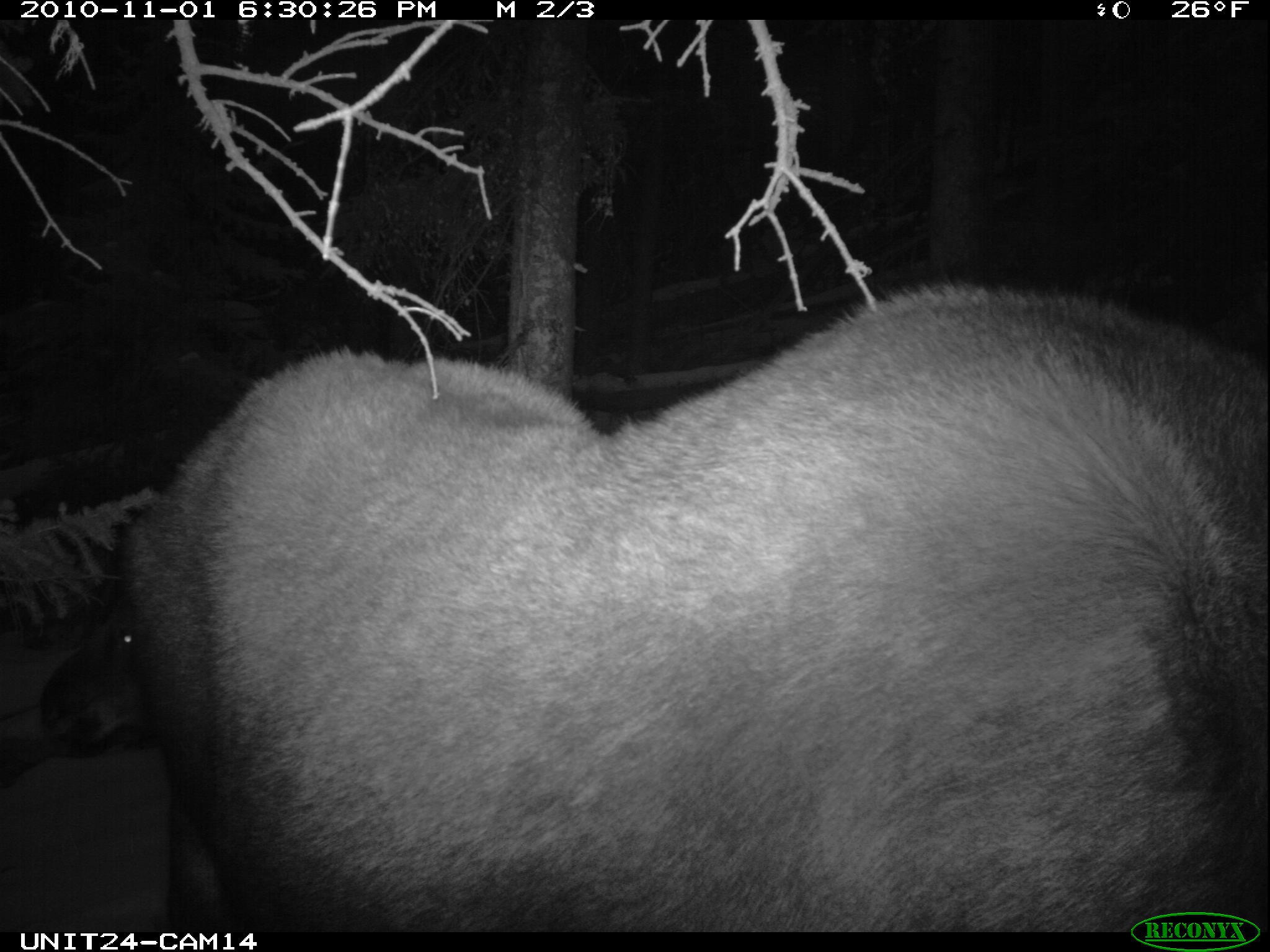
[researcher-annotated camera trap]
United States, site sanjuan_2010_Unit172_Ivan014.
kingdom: Animalia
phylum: Chordata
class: Mammalia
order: Artiodactyla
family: Cervidae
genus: Alces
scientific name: Alces alces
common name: moose